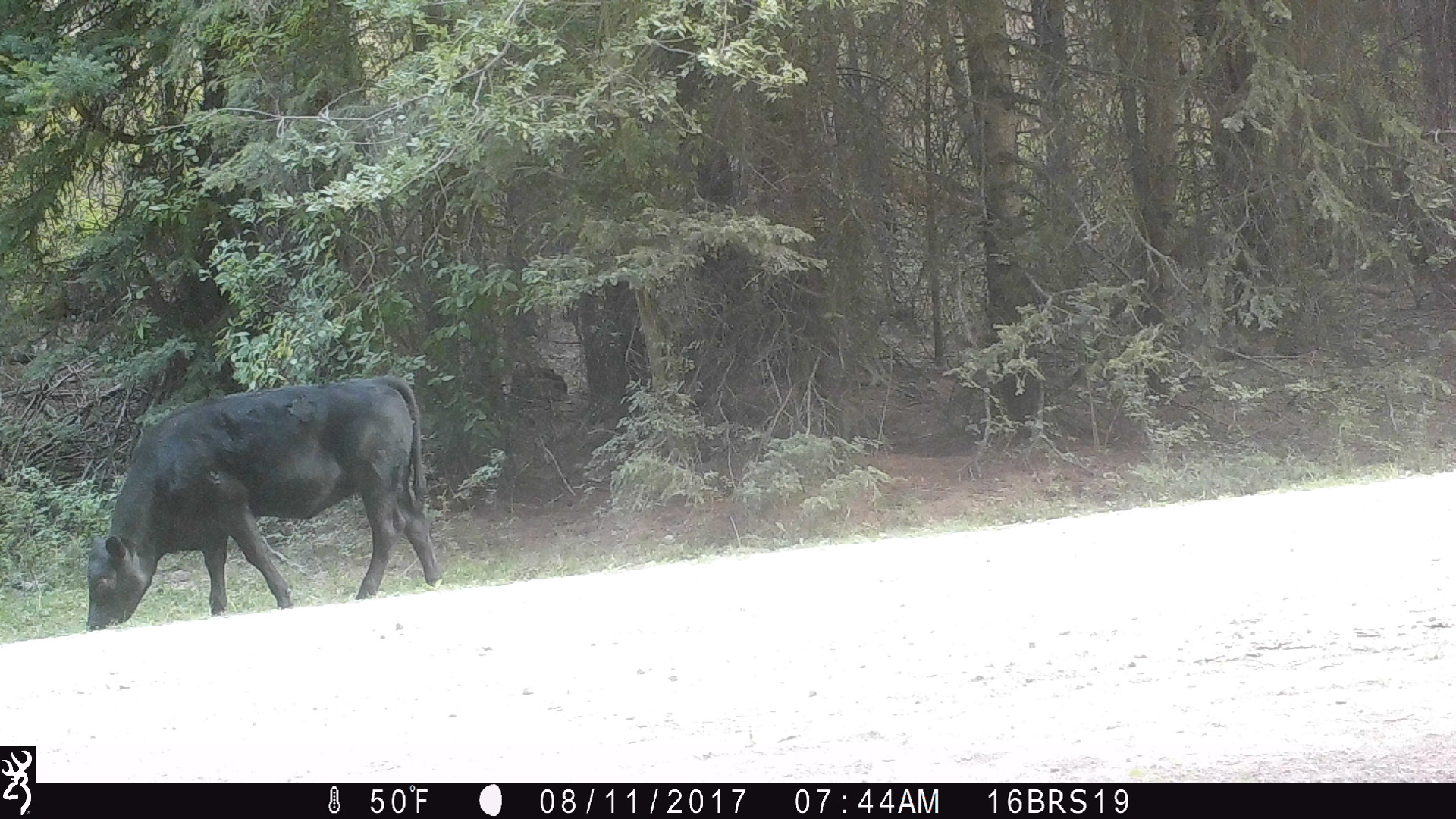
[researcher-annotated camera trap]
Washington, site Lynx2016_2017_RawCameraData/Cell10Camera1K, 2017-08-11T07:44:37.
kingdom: Animalia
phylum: Chordata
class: Mammalia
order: Artiodactyla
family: Bovidae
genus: Bos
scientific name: Bos taurus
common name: domestic cattle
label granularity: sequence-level